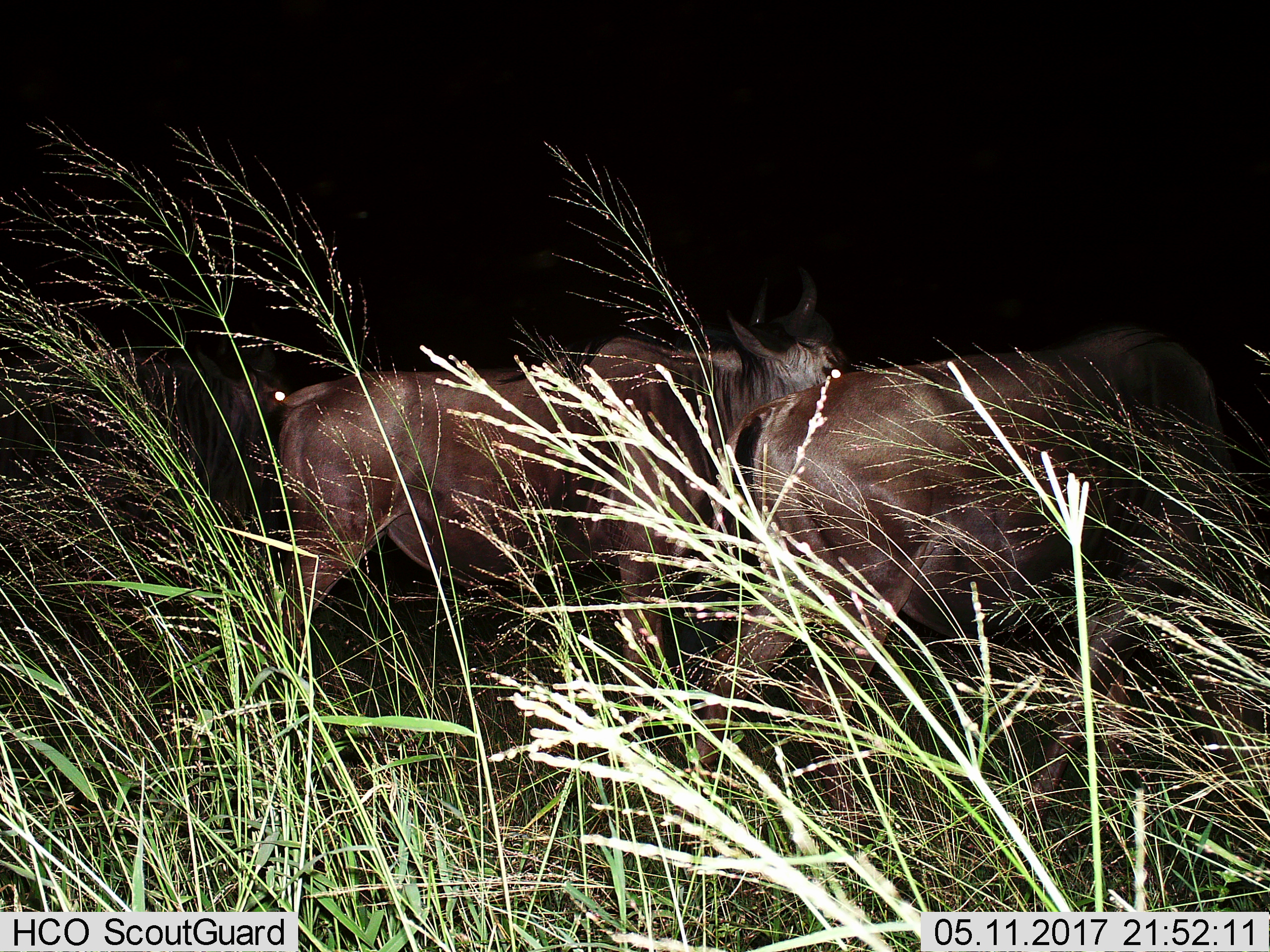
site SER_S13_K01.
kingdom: Animalia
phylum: Chordata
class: Mammalia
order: Artiodactyla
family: Bovidae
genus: Connochaetes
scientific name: Connochaetes taurinus taurinus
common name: blue wildebeest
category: wildebeestblue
Wildebeestblue (blue wildebeest) (Connochaetes taurinus taurinus), count 3. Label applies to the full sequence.